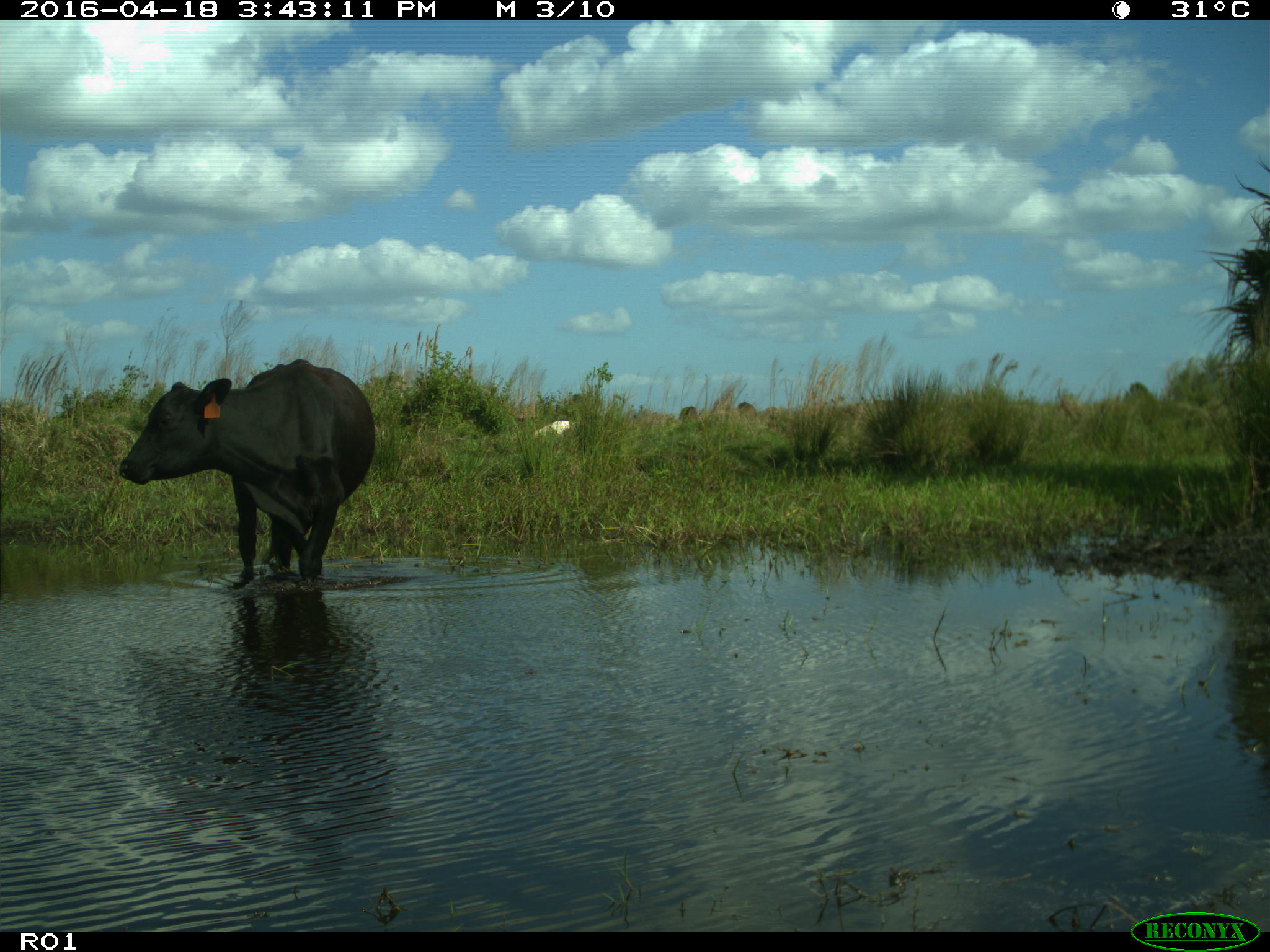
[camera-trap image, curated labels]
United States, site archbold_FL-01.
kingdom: Animalia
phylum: Chordata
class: Mammalia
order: Artiodactyla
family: Bovidae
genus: Bos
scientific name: Bos taurus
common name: domestic cow